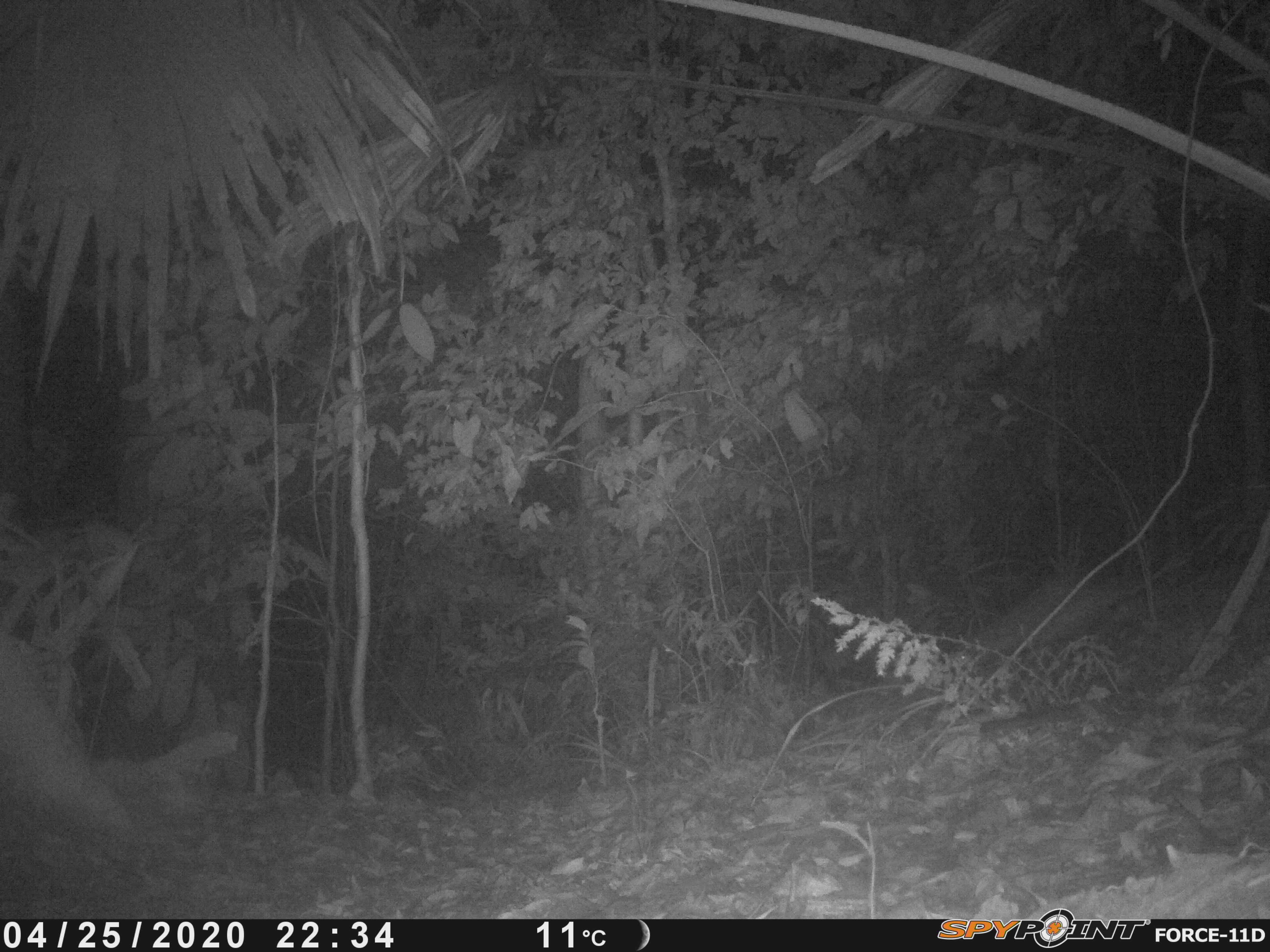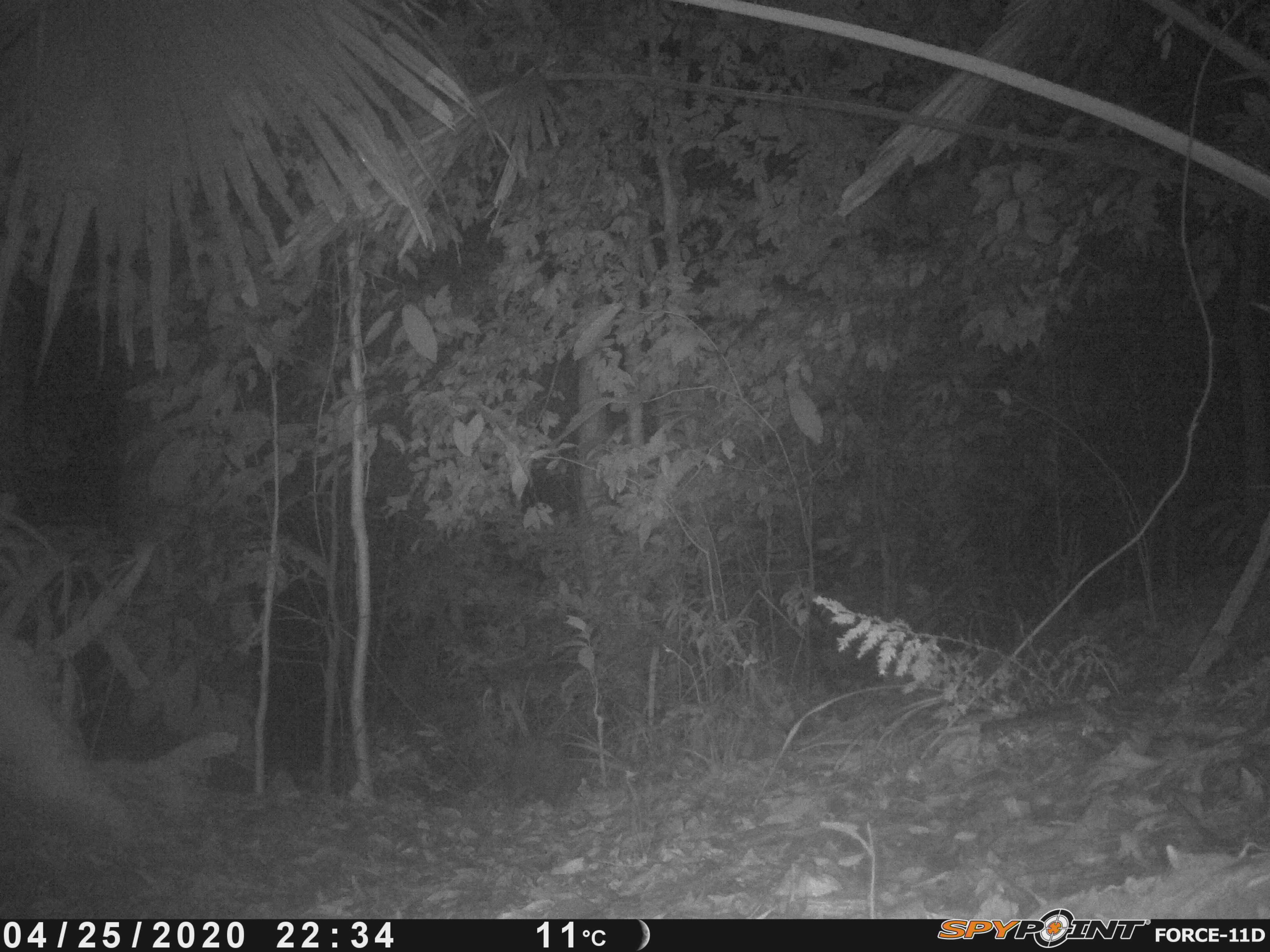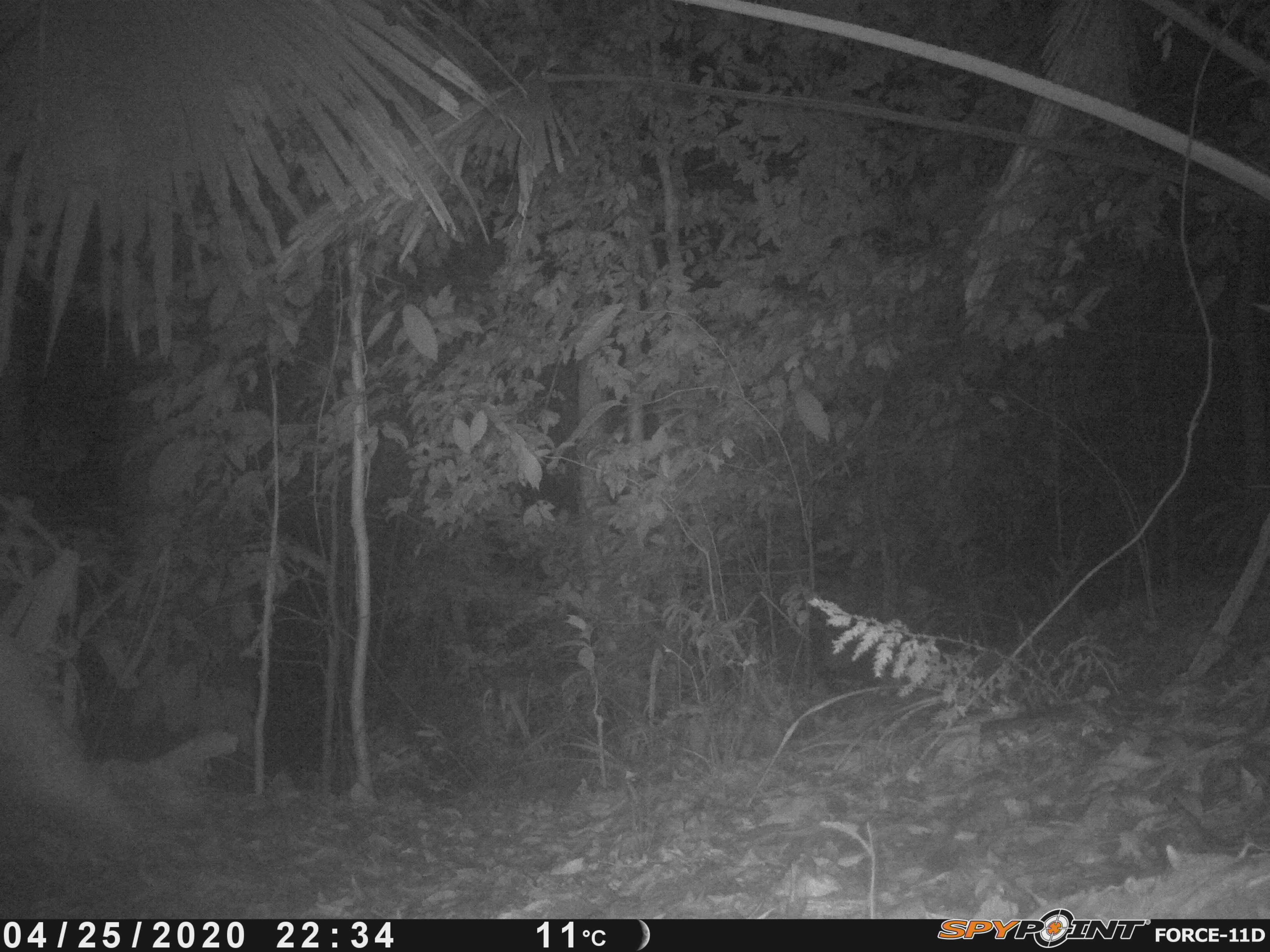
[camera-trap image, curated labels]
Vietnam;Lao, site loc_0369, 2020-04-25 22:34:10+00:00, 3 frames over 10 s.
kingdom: Animalia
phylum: Chordata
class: Mammalia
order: Rodentia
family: Hystricidae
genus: Atherurus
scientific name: Atherurus macrourus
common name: asiatic brush-tailed porcupine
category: asiatic brush tailed porcupine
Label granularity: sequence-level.